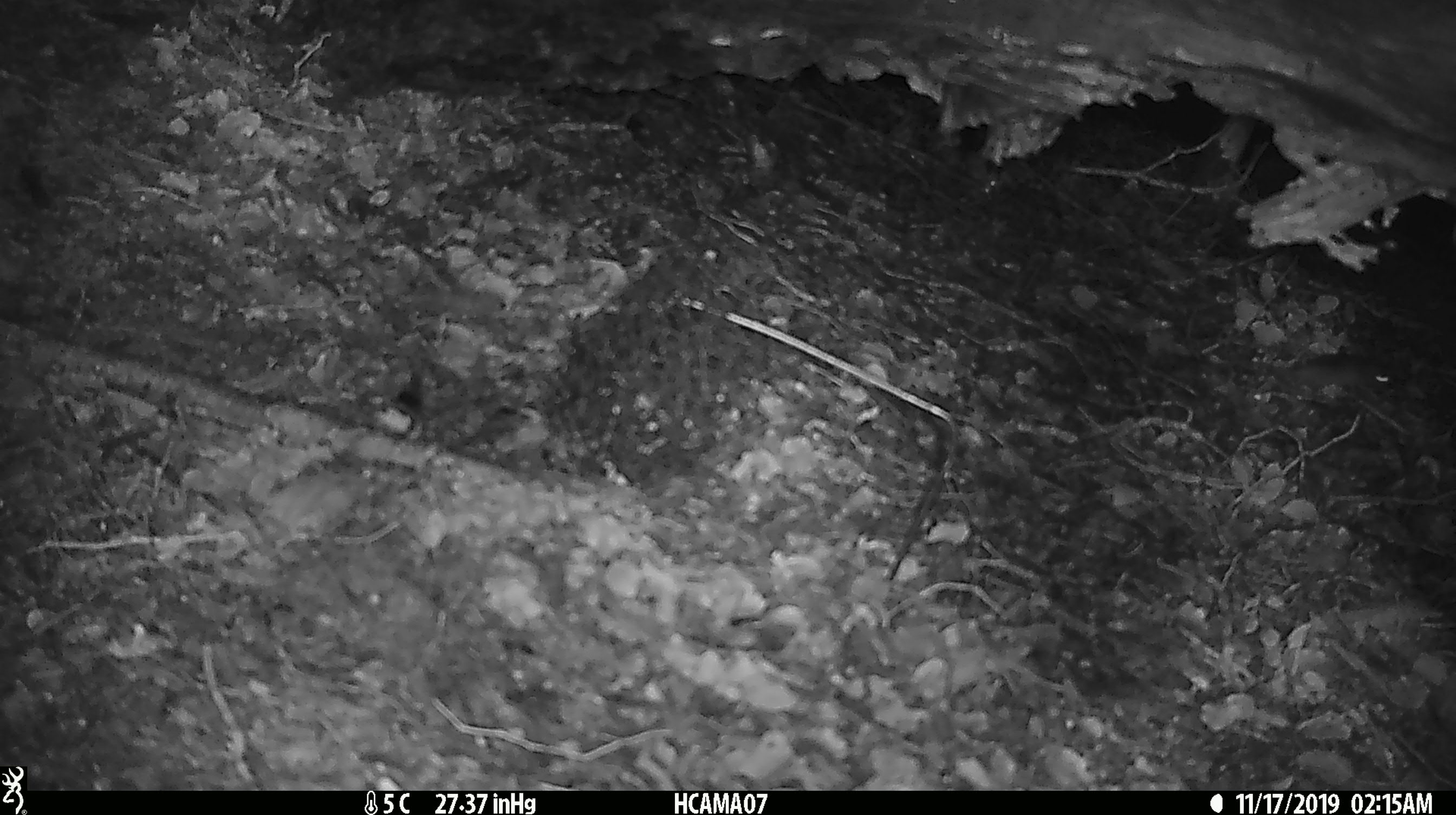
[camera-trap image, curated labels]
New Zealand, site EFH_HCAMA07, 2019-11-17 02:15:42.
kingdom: Animalia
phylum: Chordata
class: Mammalia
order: Rodentia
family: Muridae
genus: Mus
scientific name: Mus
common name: mouse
Mouse (Mus).